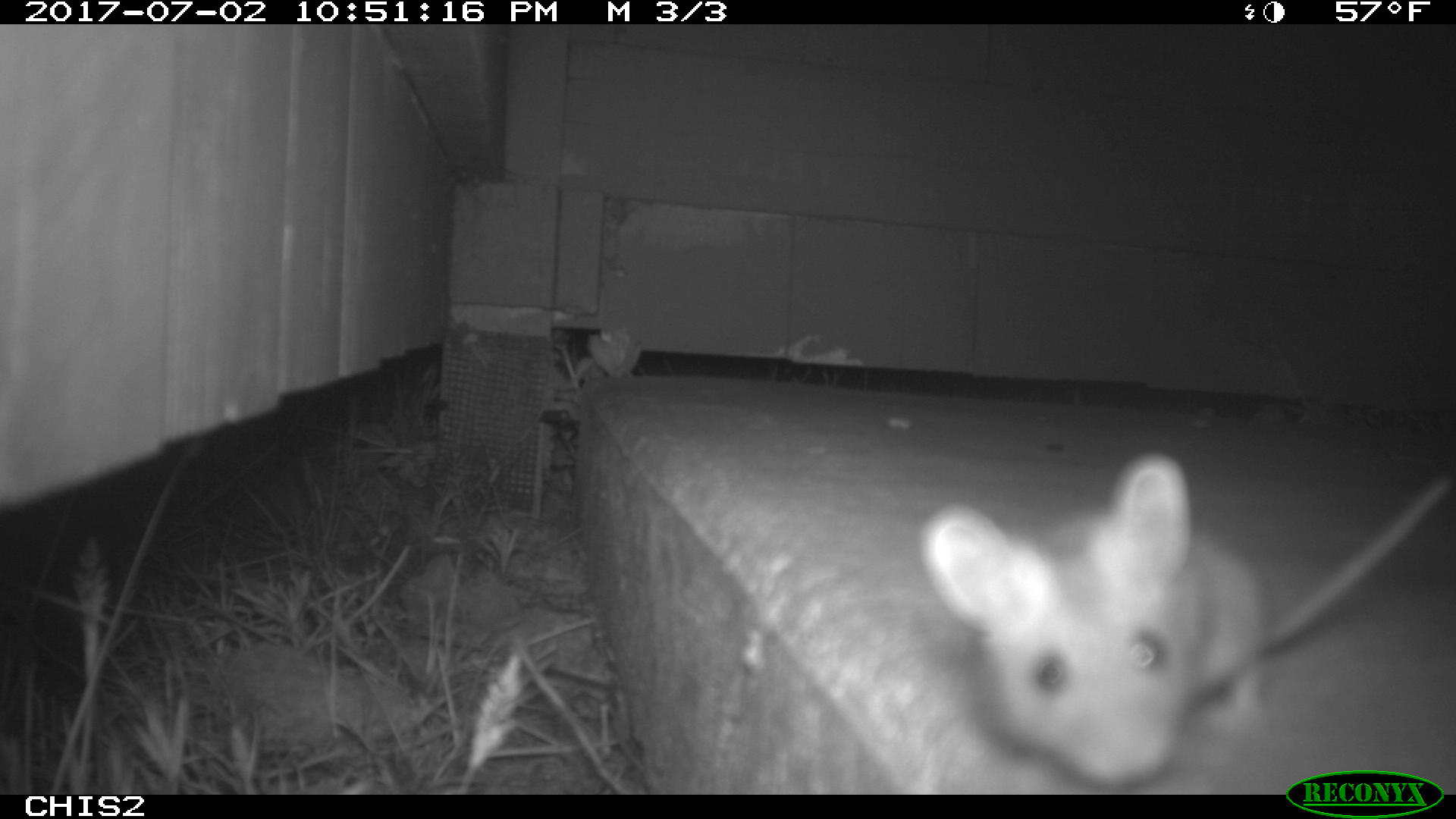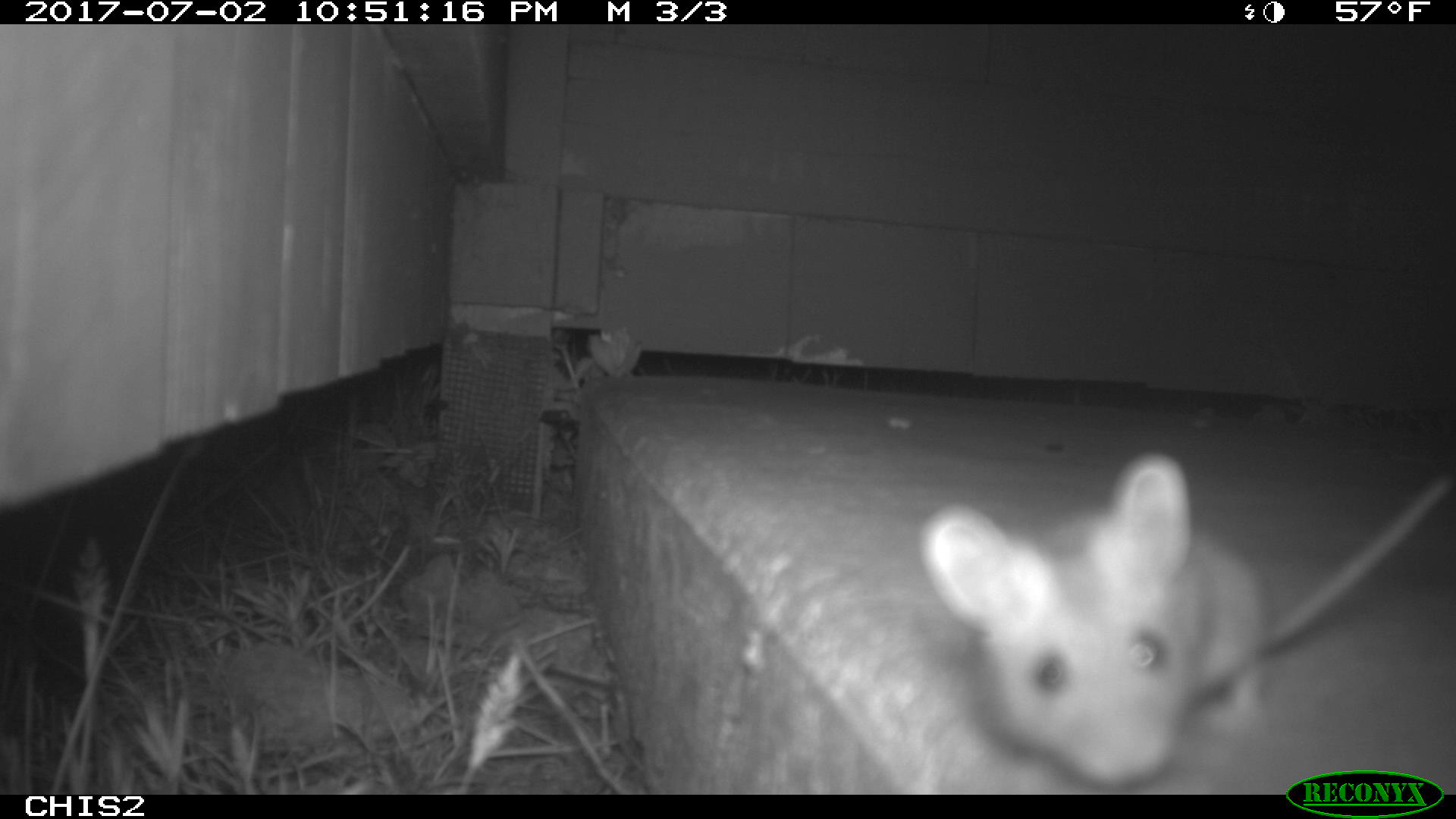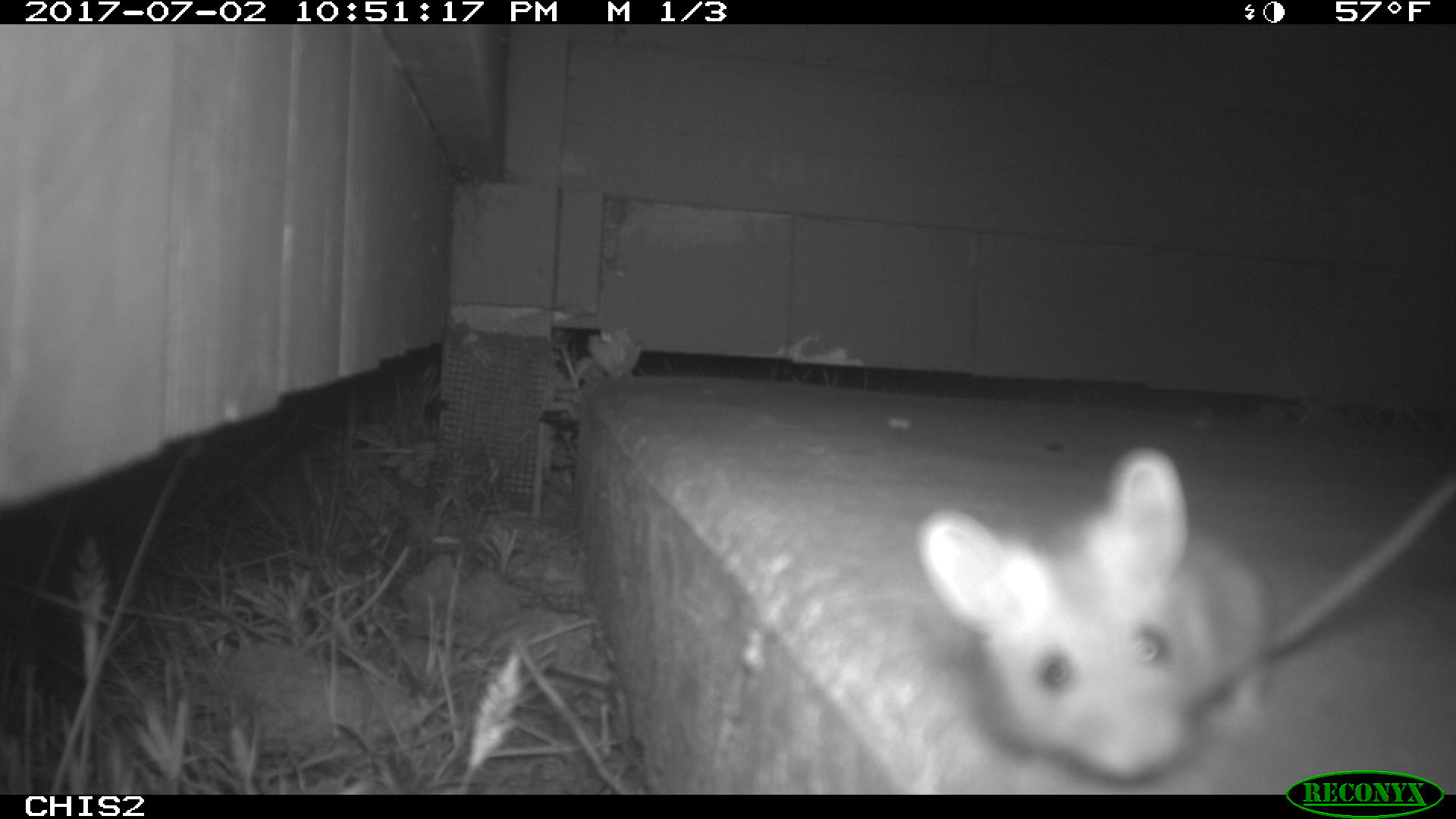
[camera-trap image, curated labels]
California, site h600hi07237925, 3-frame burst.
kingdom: Animalia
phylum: Chordata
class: Mammalia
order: Rodentia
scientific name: Rodentia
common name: rodent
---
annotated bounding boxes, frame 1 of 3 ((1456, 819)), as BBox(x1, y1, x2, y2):
rodent: BBox(916, 447, 1455, 793)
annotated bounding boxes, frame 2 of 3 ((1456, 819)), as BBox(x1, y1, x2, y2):
rodent: BBox(917, 453, 1455, 787)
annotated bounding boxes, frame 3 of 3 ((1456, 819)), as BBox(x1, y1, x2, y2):
rodent: BBox(917, 447, 1455, 779)